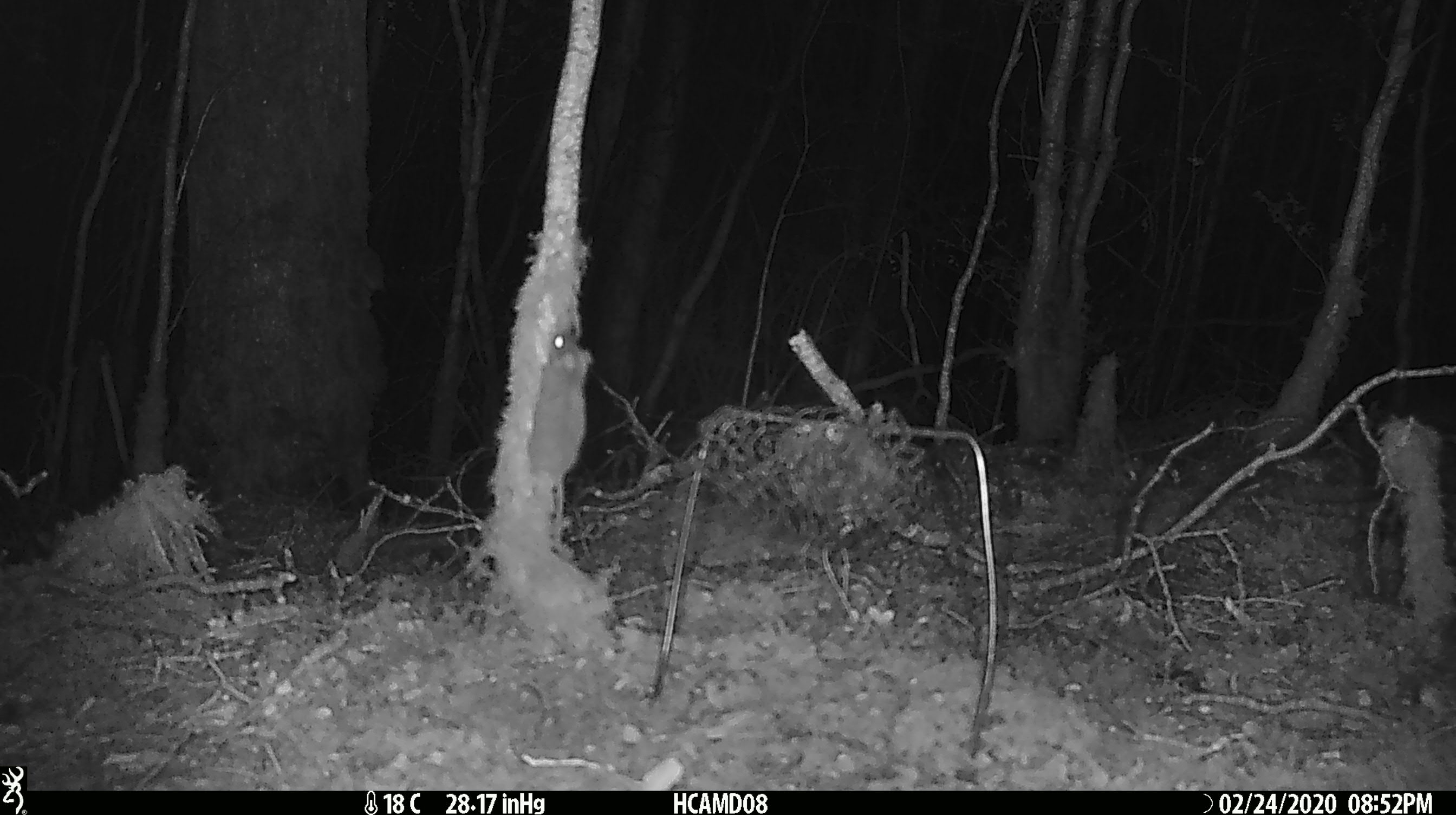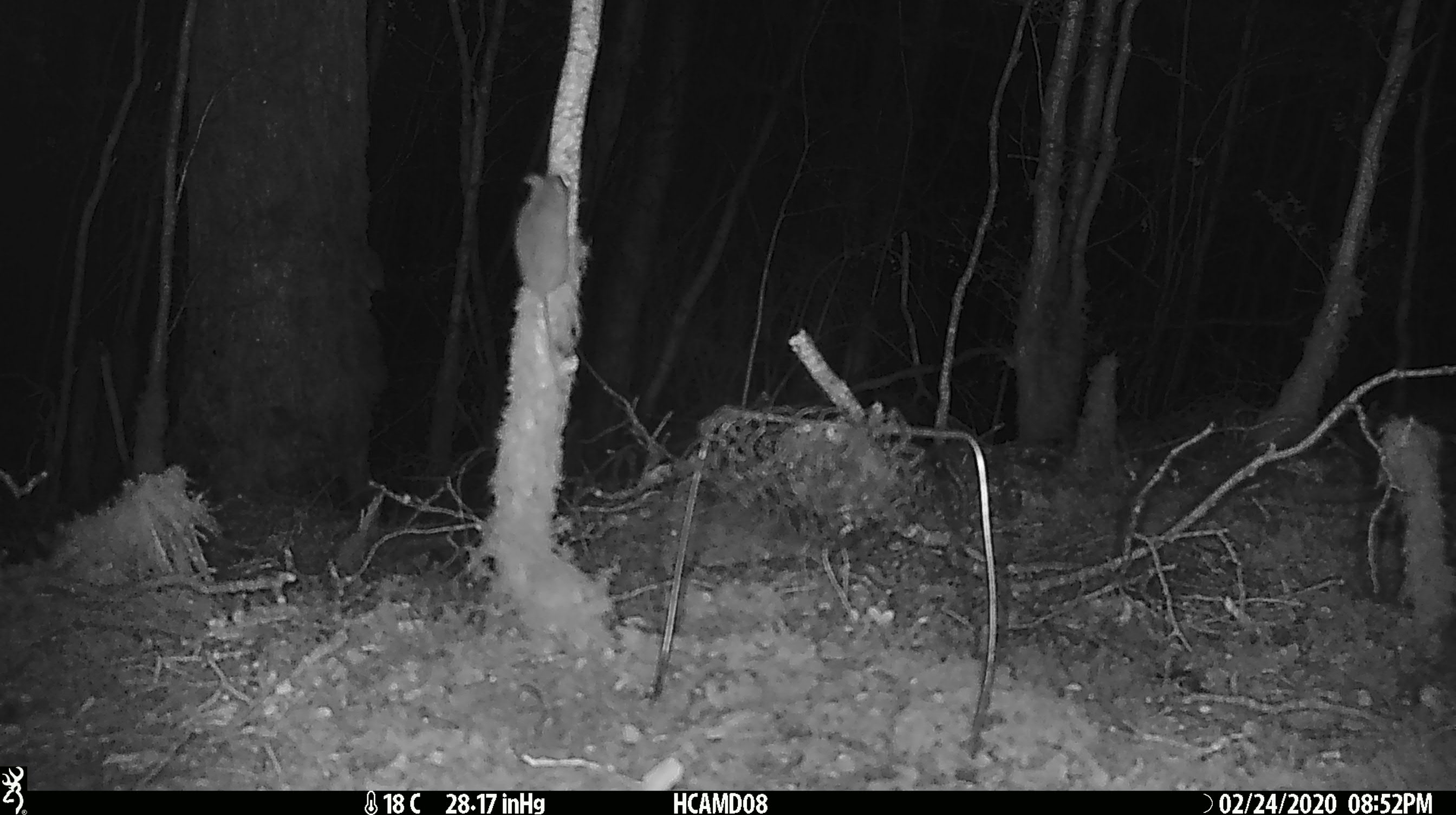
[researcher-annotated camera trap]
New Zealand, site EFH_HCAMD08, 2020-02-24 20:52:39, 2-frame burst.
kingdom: Animalia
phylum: Chordata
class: Mammalia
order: Rodentia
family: Muridae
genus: Mus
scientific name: Mus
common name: mouse